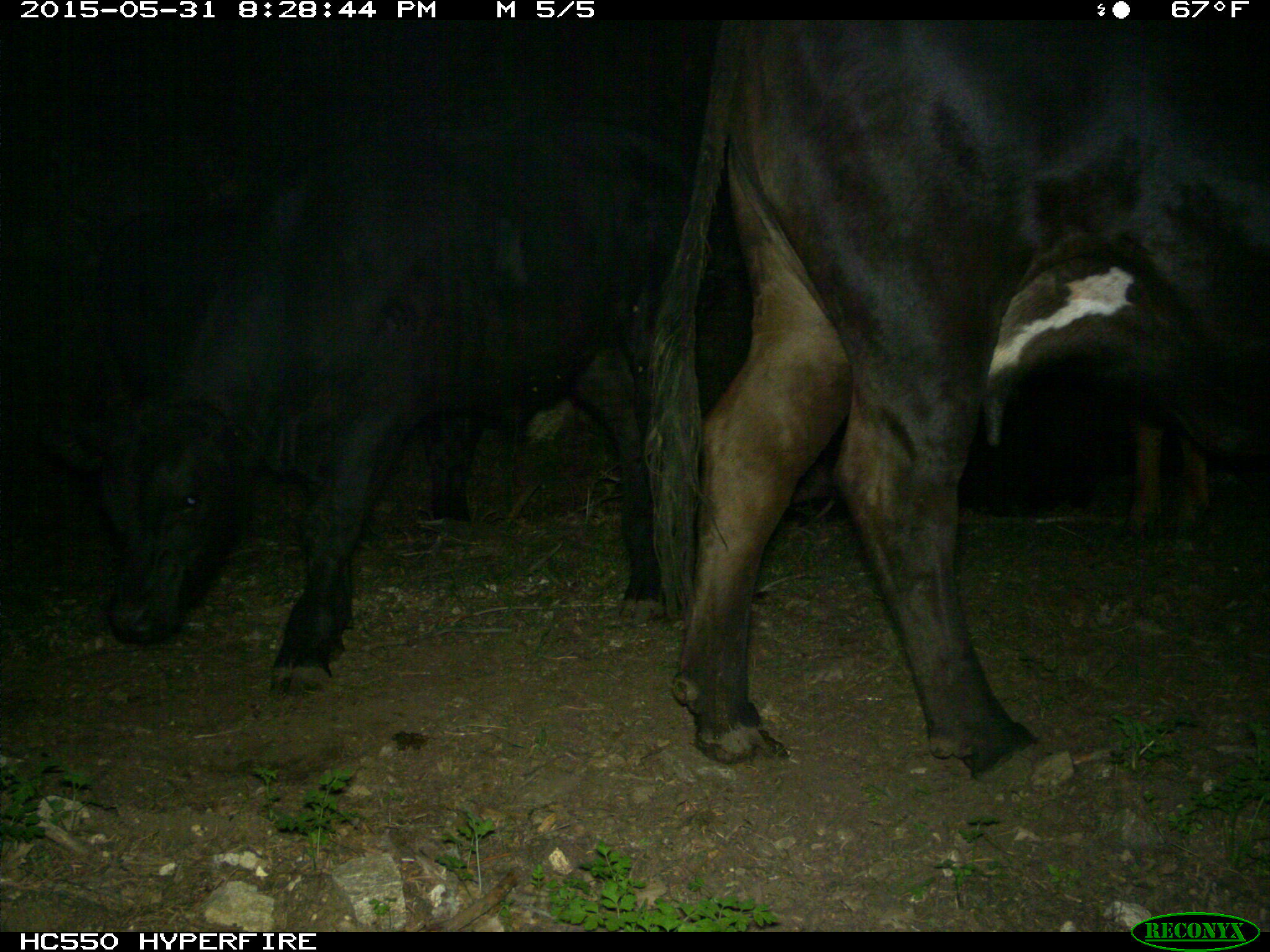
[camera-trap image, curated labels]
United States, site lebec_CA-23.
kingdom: Animalia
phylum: Chordata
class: Mammalia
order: Artiodactyla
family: Bovidae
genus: Bos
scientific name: Bos taurus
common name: domestic cow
Bos taurus (domestic cow).